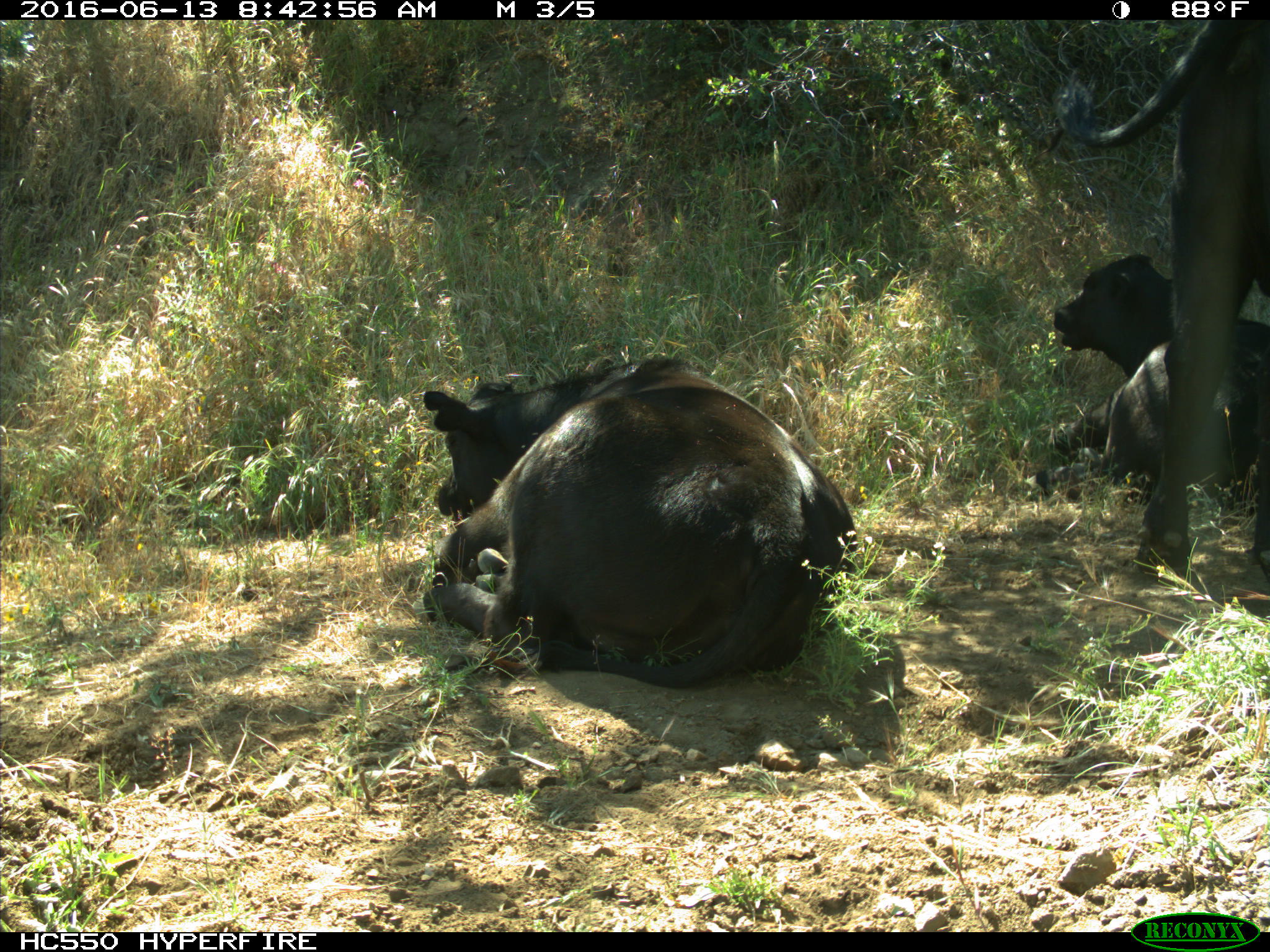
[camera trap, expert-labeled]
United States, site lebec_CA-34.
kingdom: Animalia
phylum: Chordata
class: Mammalia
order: Artiodactyla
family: Bovidae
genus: Bos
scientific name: Bos taurus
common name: domestic cow